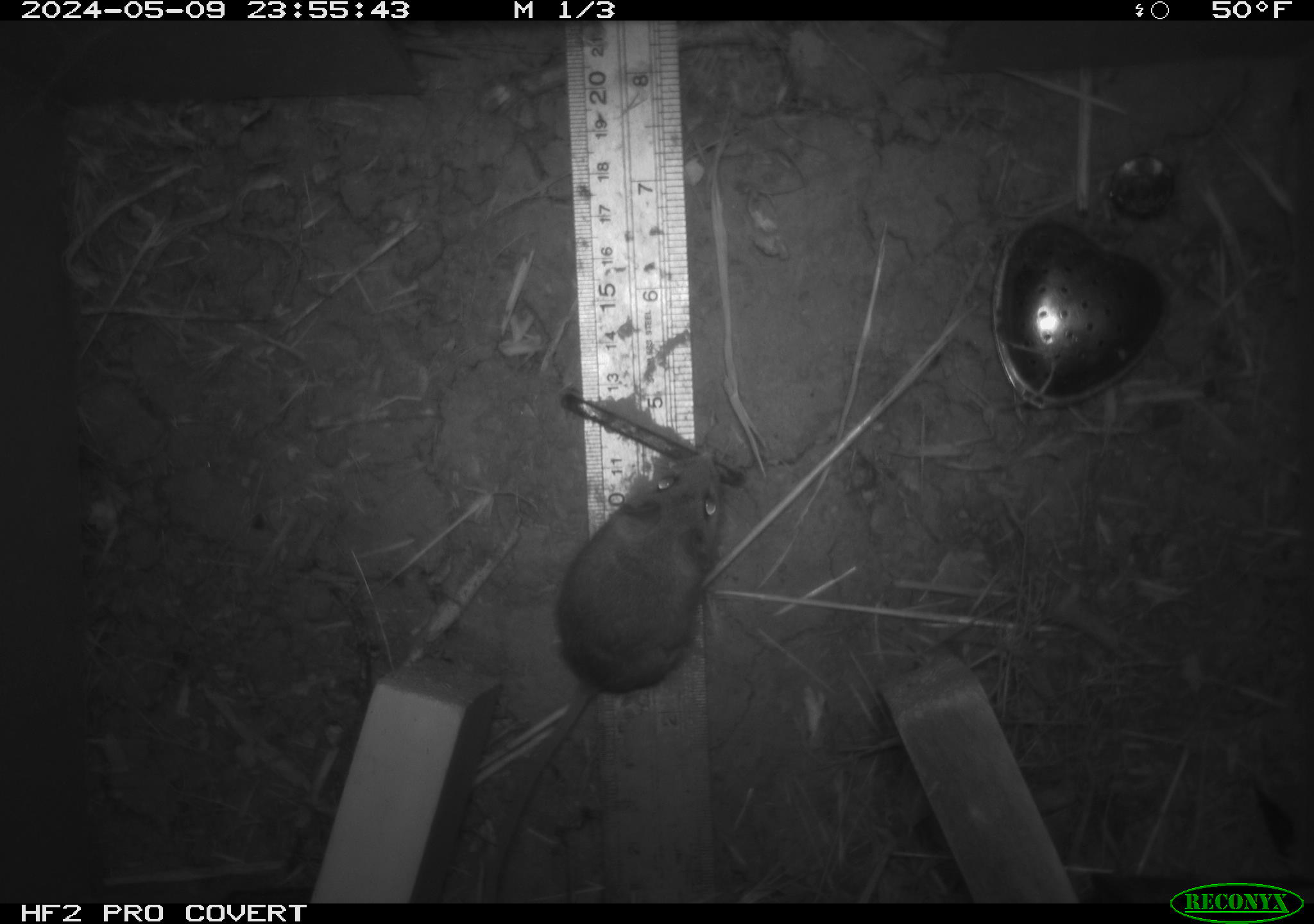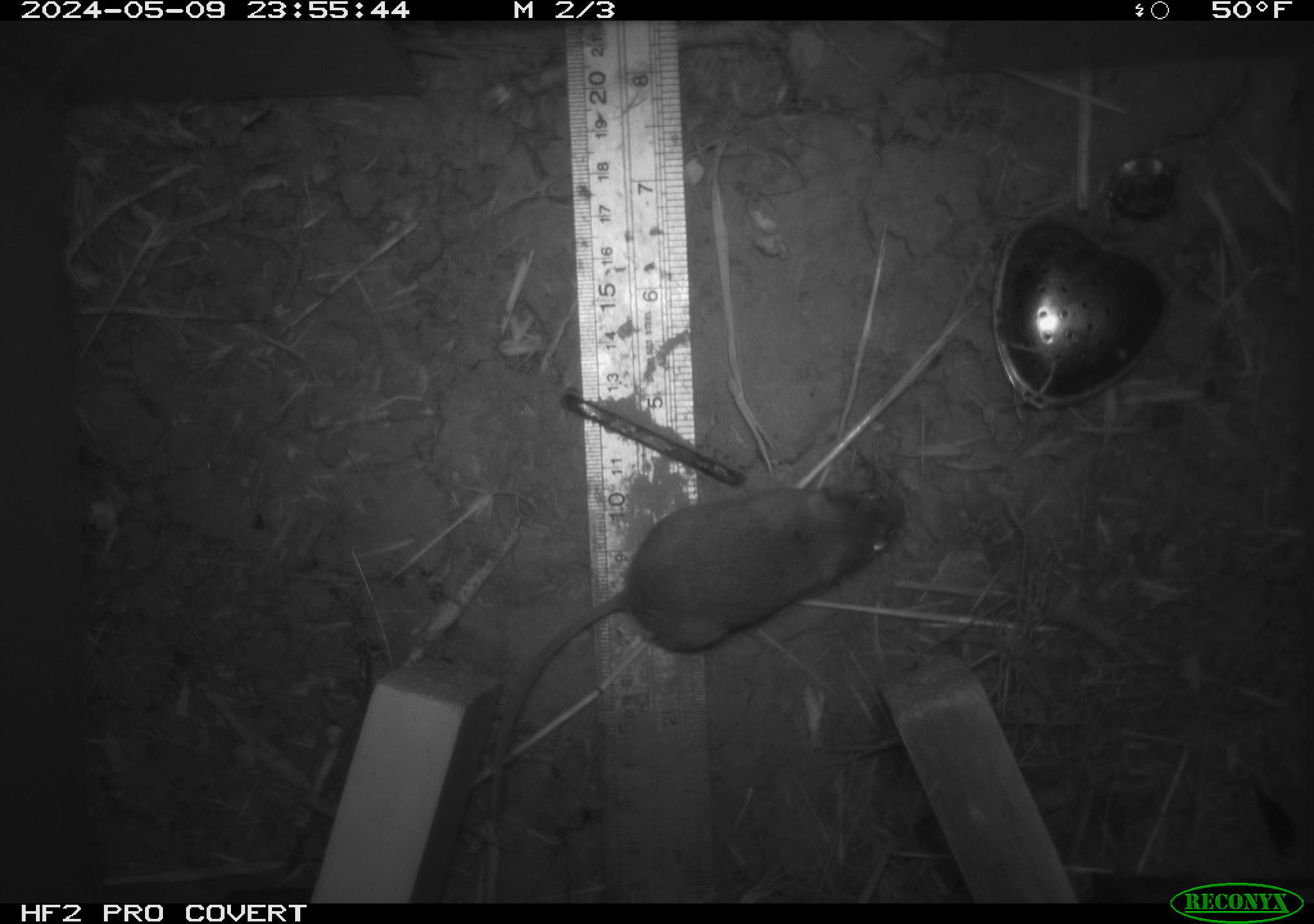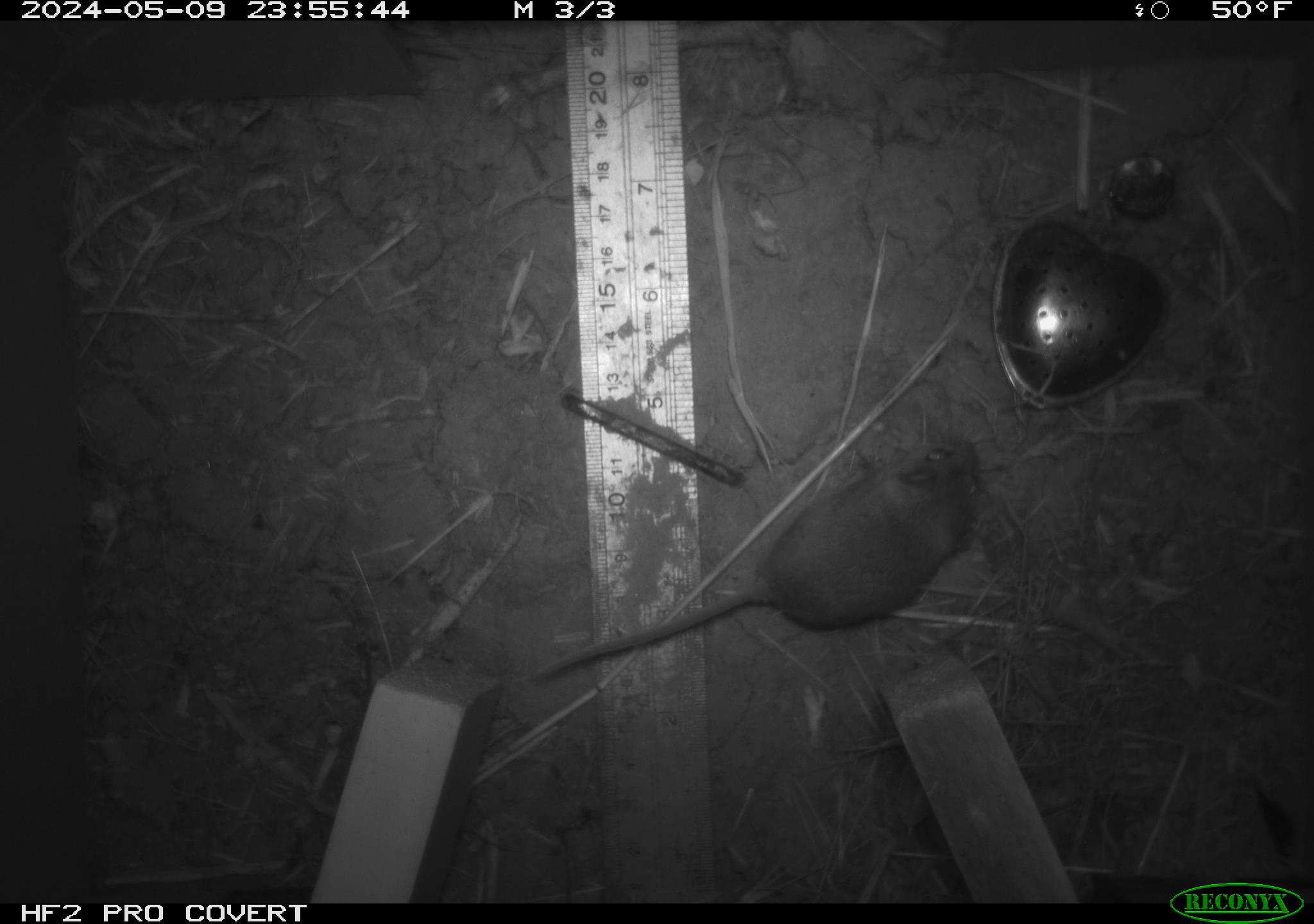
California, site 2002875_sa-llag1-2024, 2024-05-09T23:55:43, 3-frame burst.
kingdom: Animalia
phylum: Chordata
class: Mammalia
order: Rodentia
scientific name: Rodentia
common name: mouse species